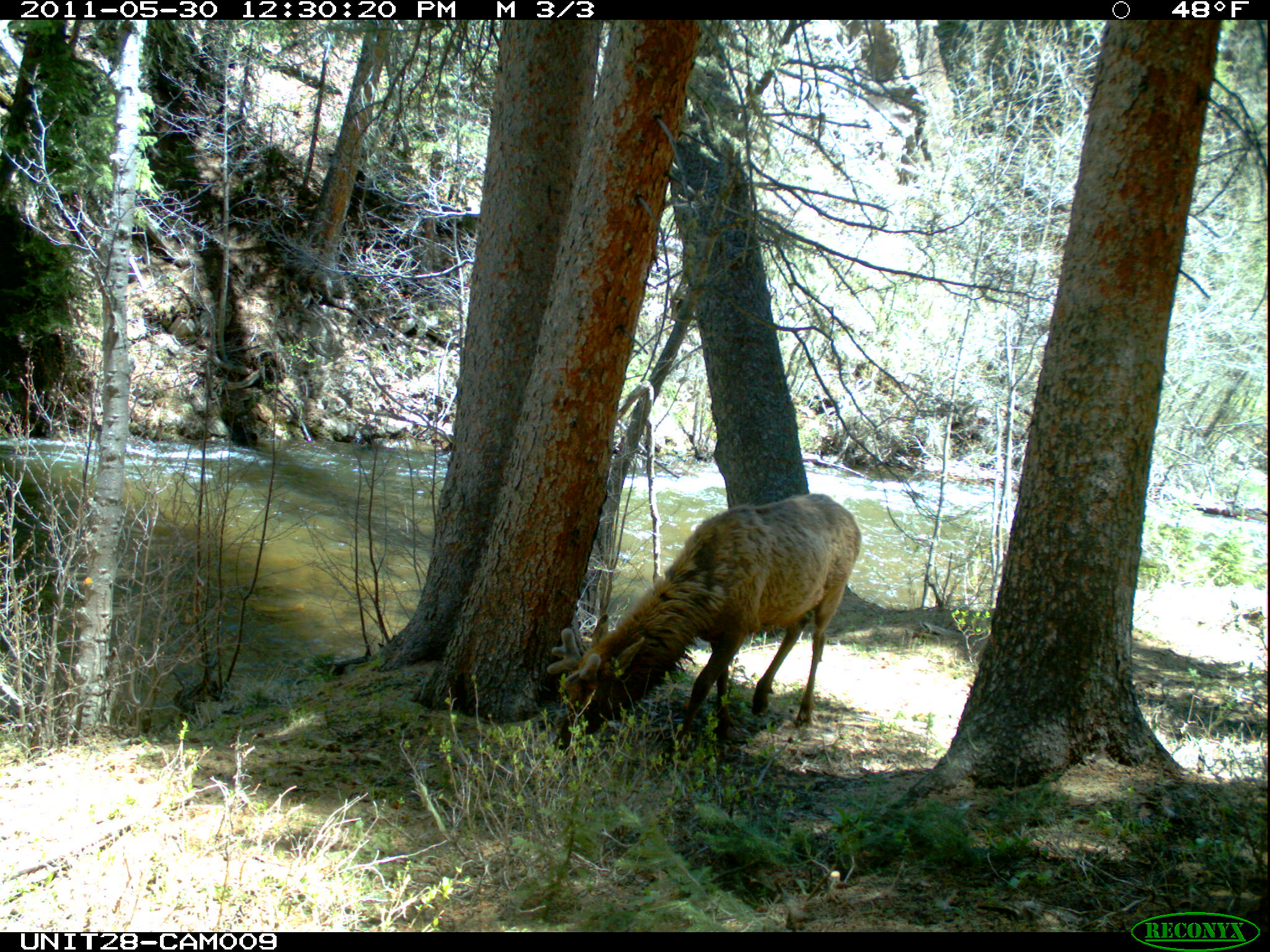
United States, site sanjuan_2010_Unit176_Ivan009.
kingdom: Animalia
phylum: Chordata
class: Mammalia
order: Artiodactyla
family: Cervidae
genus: Cervus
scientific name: Cervus elaphus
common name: red deer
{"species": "Cervus elaphus (red deer)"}